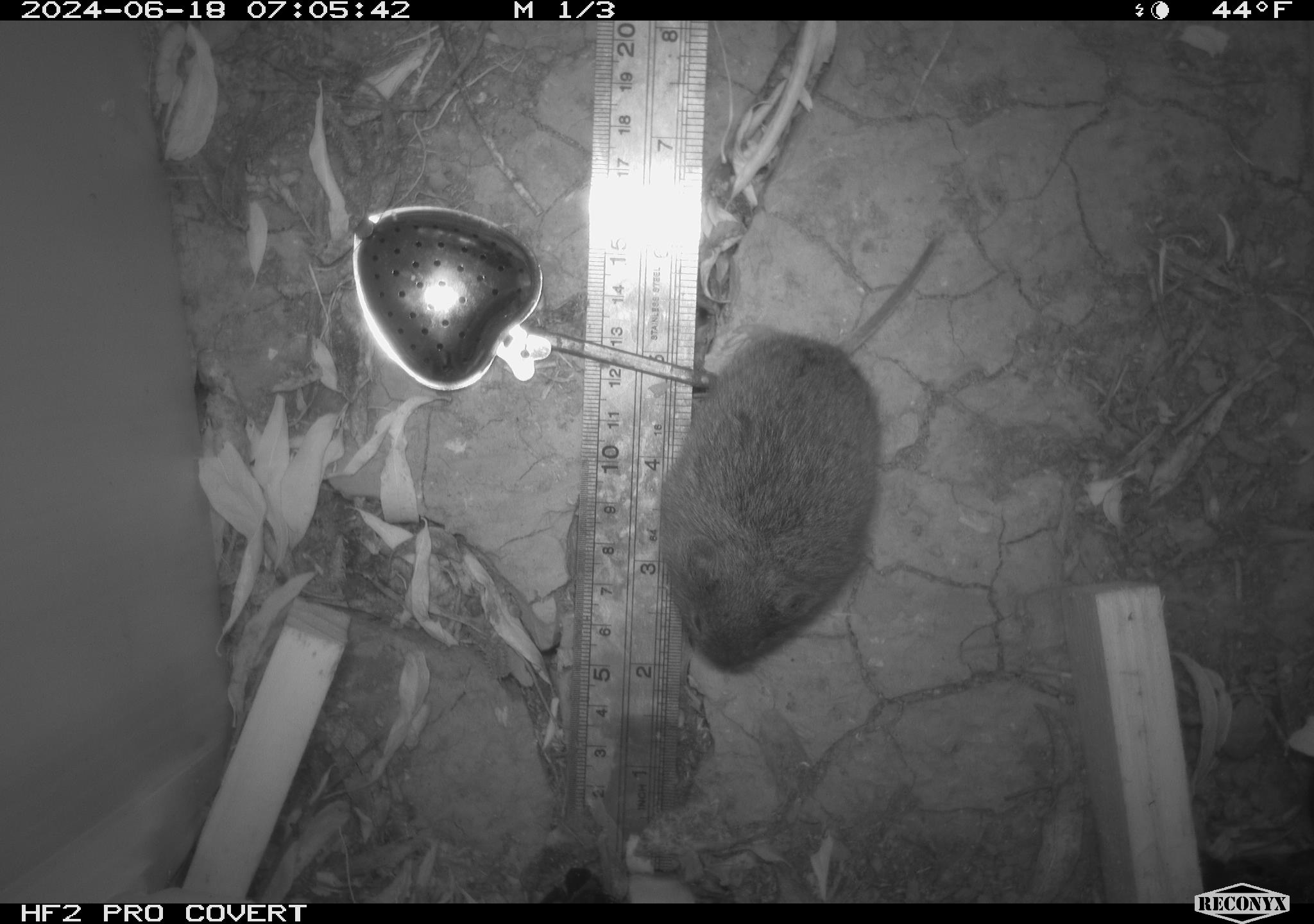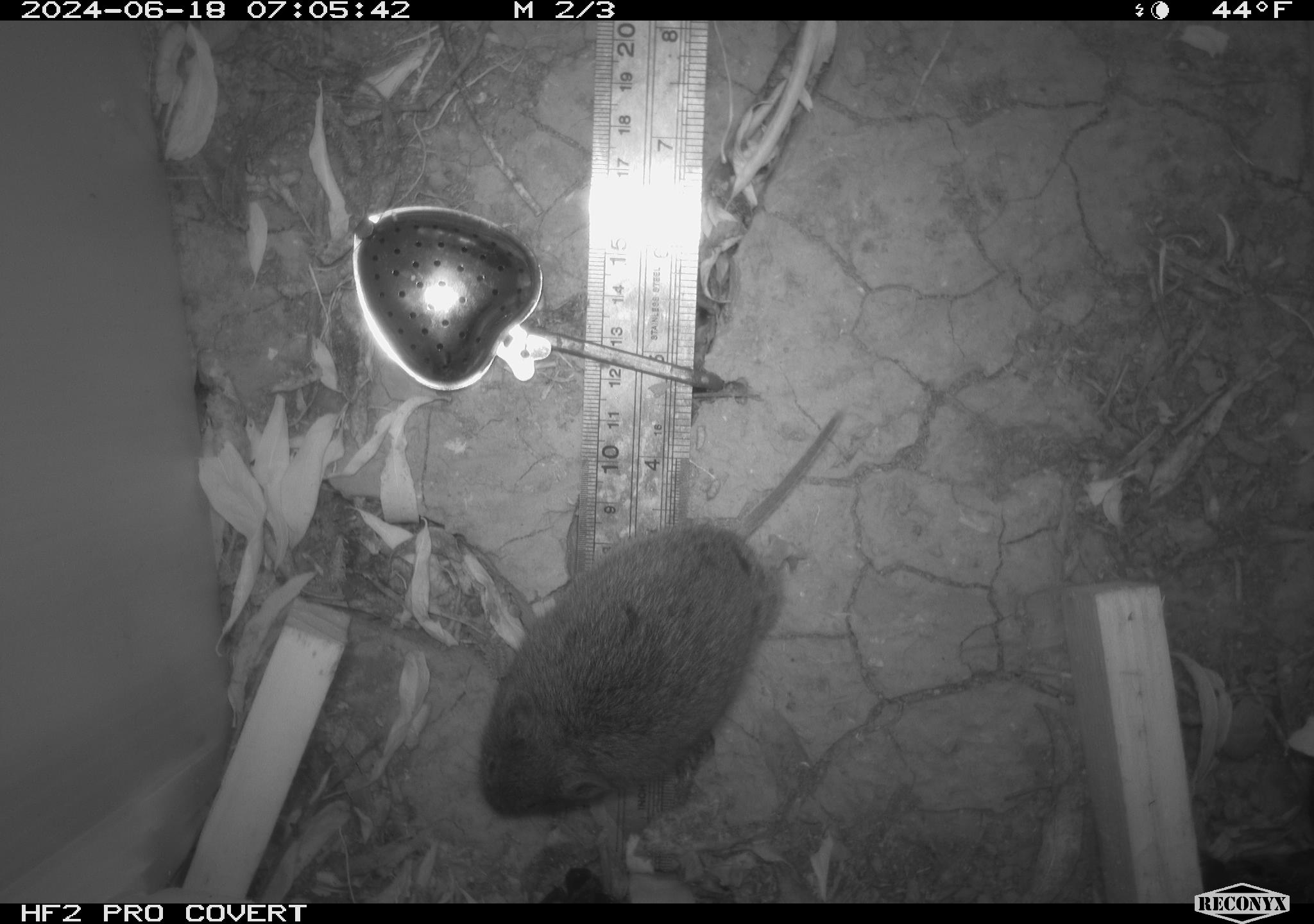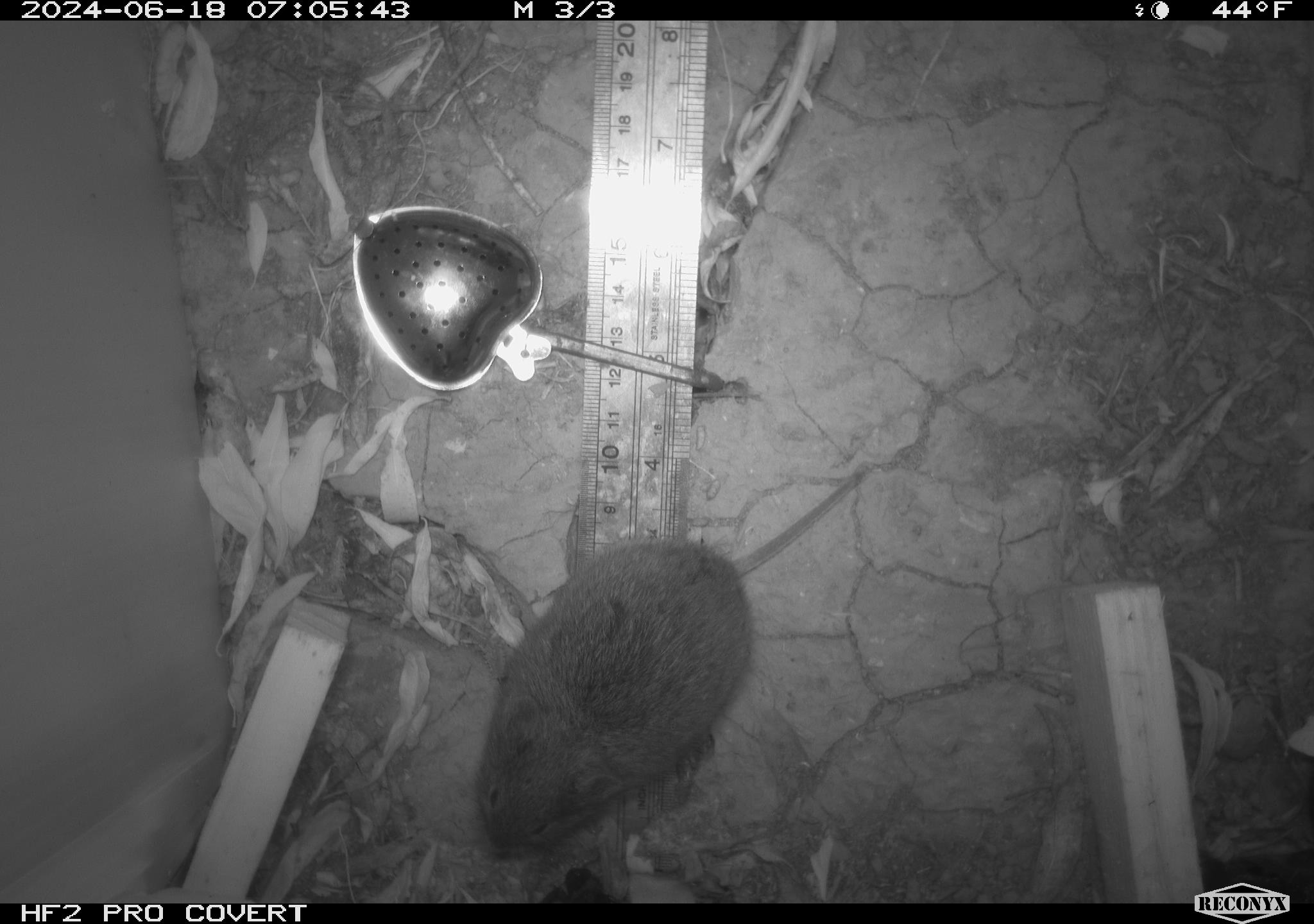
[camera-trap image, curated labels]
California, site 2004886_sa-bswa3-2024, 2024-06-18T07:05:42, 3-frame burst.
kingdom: Animalia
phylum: Chordata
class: Mammalia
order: Rodentia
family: Cricetidae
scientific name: Arvicolinae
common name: voles, lemmings, and muskrats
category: arvicolinae subfamily